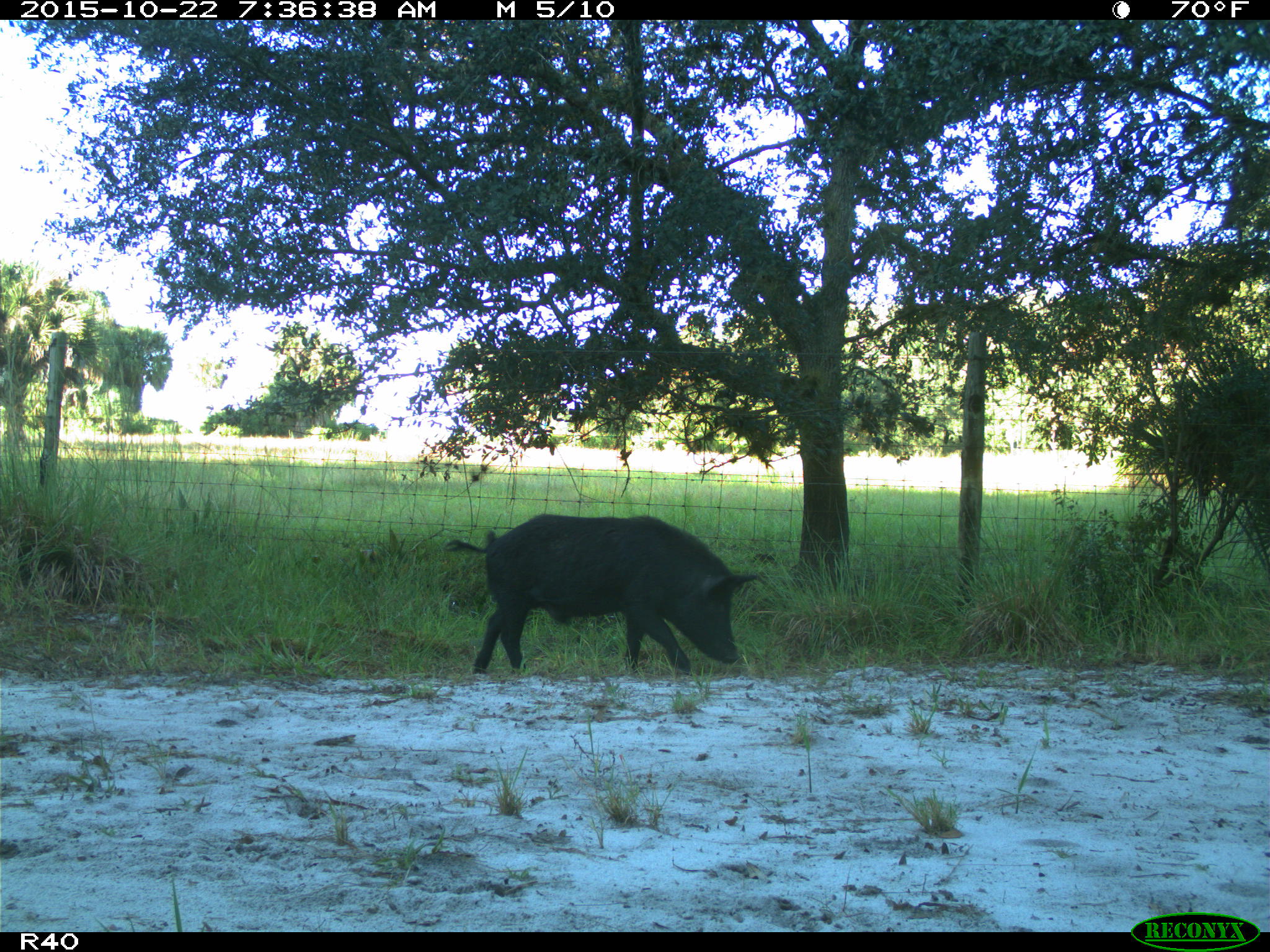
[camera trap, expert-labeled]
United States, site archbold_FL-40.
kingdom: Animalia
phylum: Chordata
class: Mammalia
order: Artiodactyla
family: Suidae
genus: Sus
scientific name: Sus scrofa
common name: wild boar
Sus scrofa (wild boar).